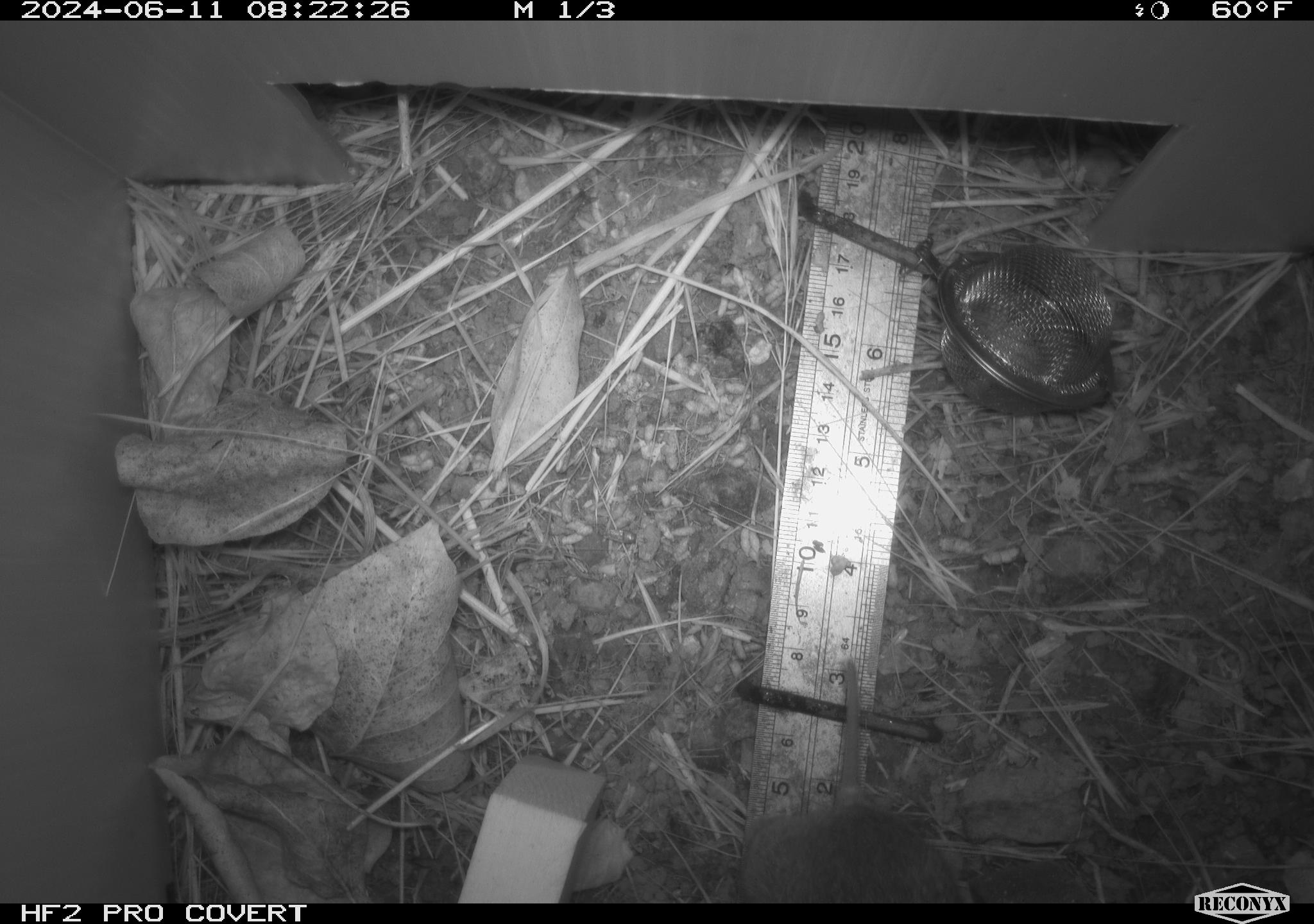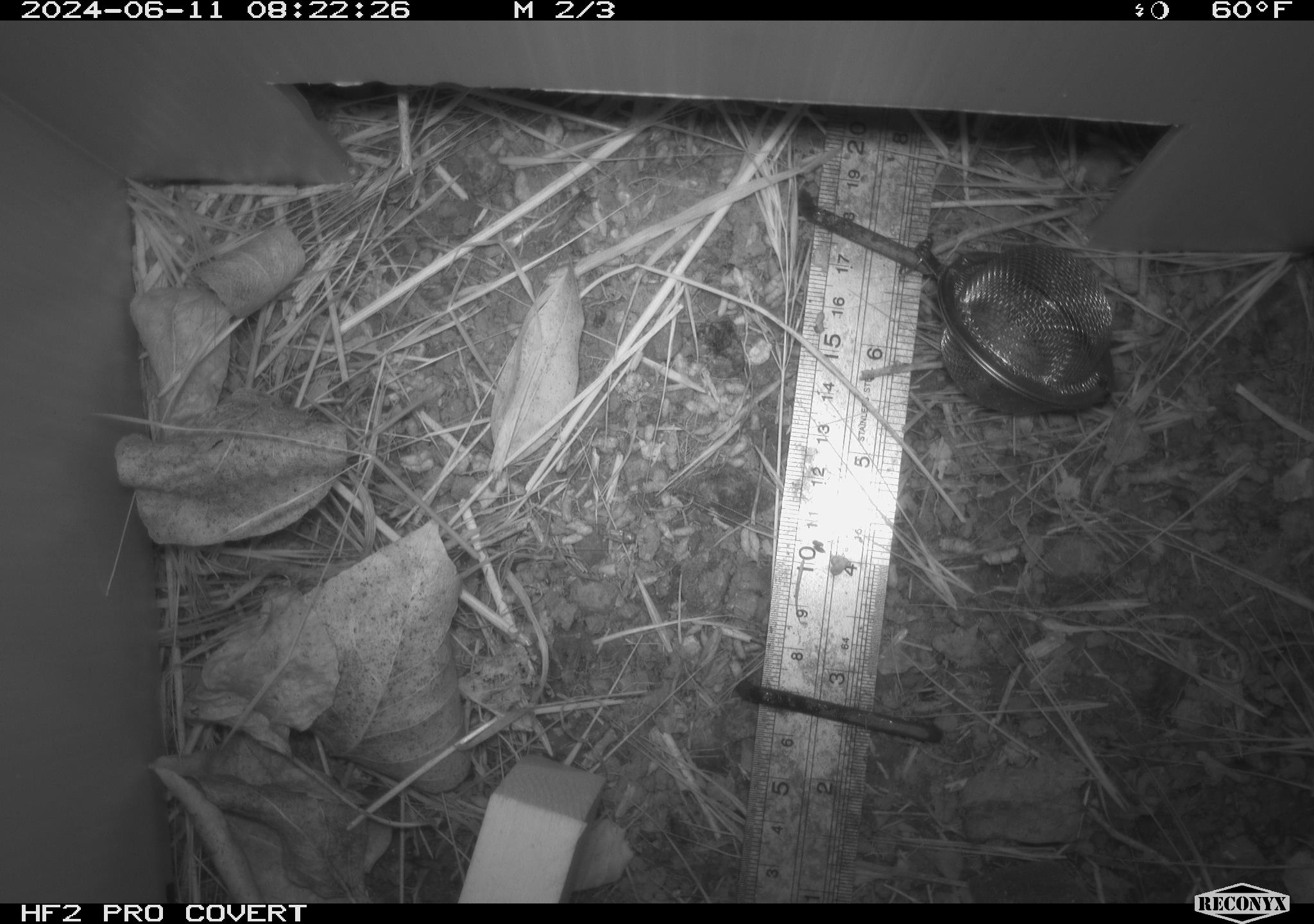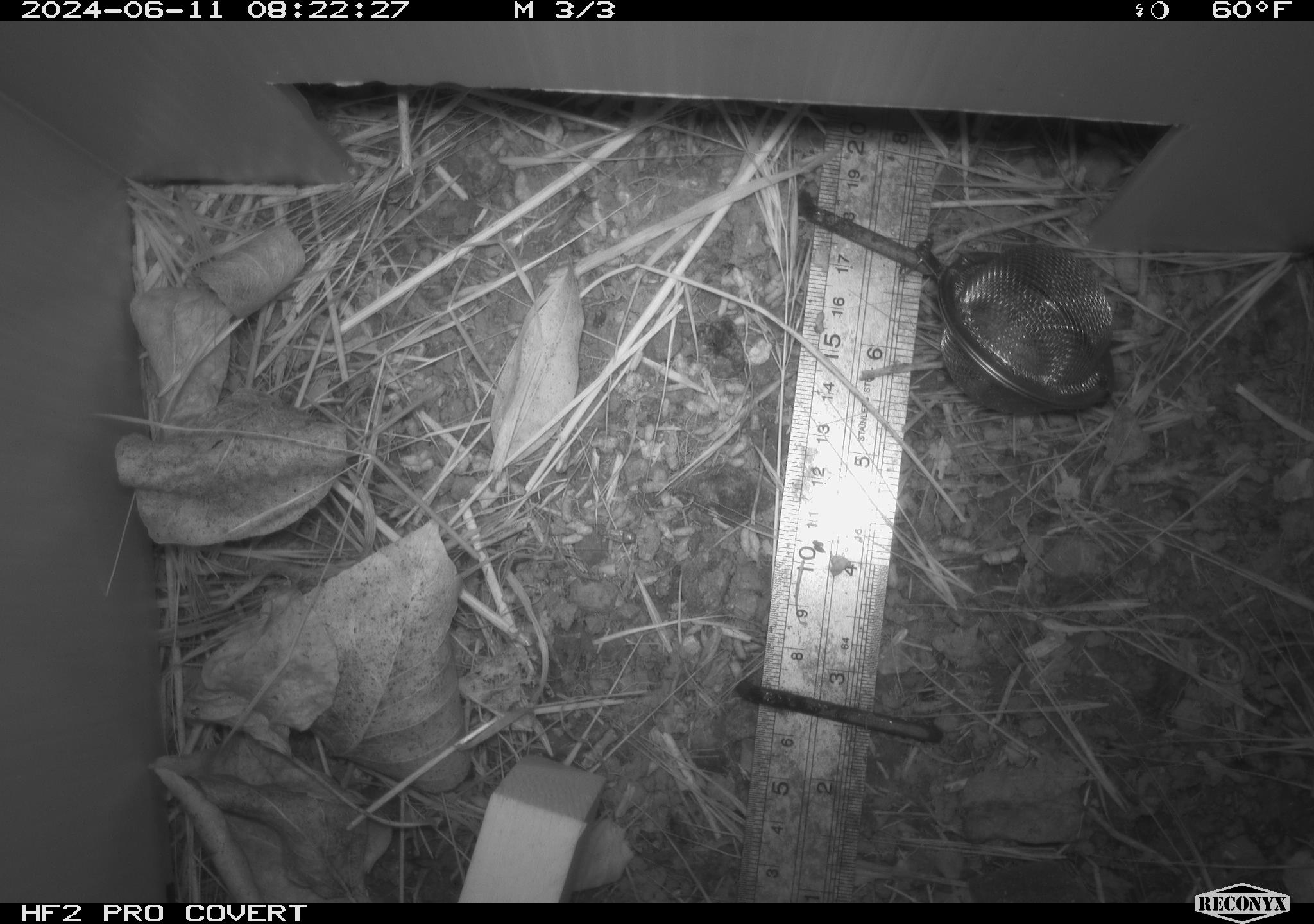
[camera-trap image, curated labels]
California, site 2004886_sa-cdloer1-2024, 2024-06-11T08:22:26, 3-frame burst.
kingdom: Animalia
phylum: Chordata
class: Mammalia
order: Rodentia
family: Cricetidae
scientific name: Arvicolinae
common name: voles, lemmings, and muskrats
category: arvicolinae subfamily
Arvicolinae subfamily (voles, lemmings, and muskrats) (Arvicolinae).